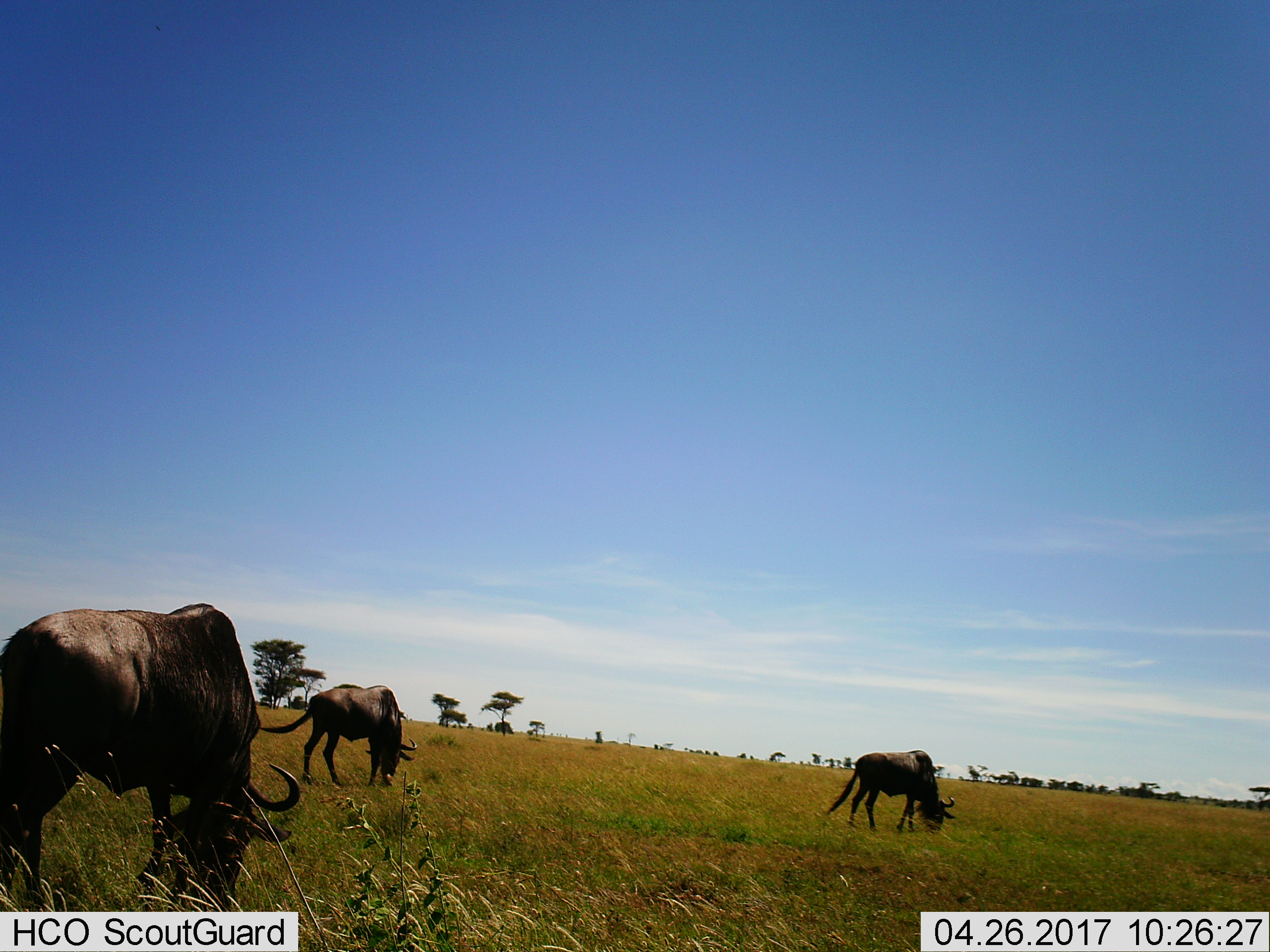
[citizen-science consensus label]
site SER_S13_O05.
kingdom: Animalia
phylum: Chordata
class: Mammalia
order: Artiodactyla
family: Bovidae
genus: Connochaetes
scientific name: Connochaetes taurinus taurinus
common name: blue wildebeest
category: wildebeestblue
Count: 3.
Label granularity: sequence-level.